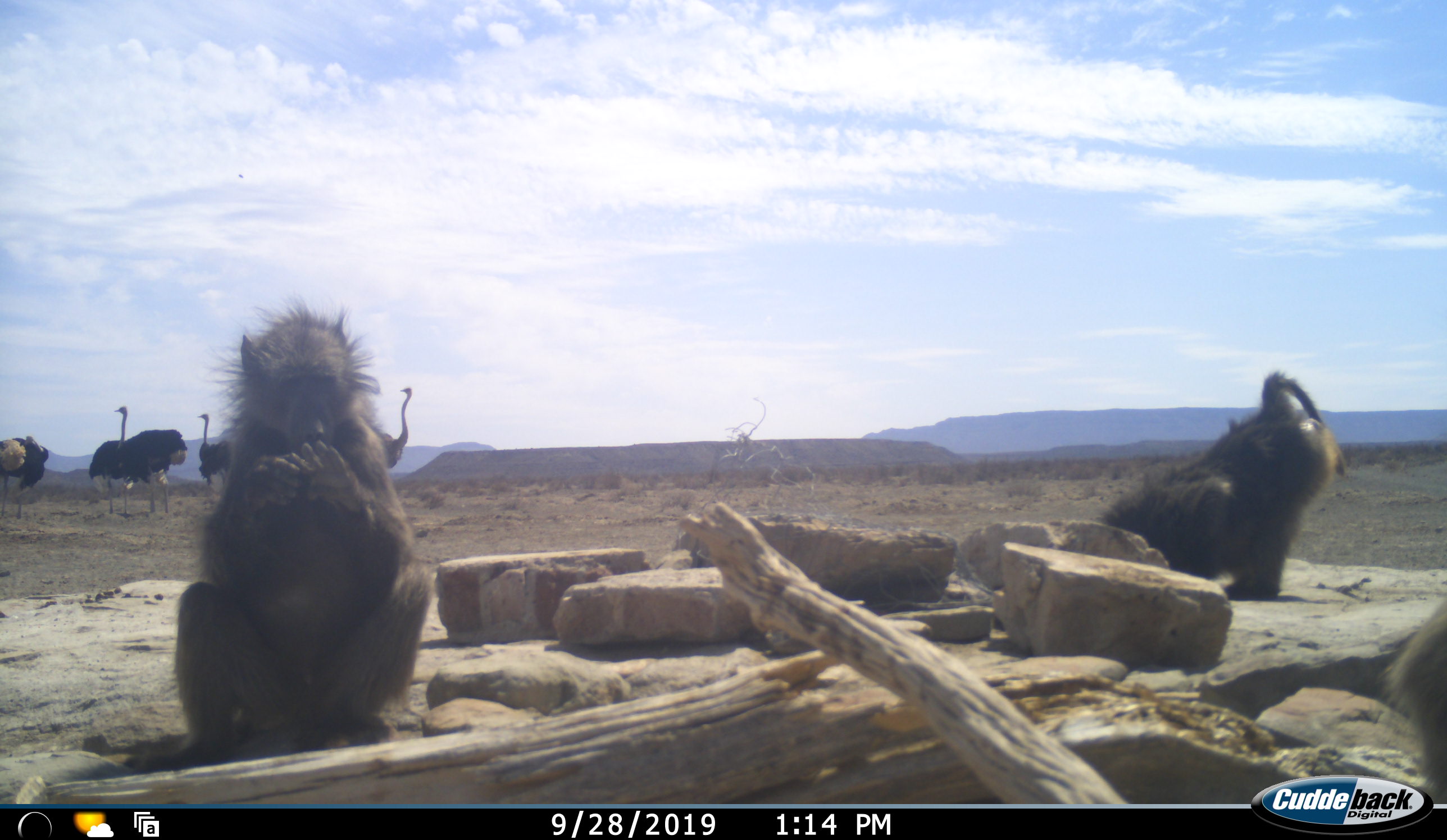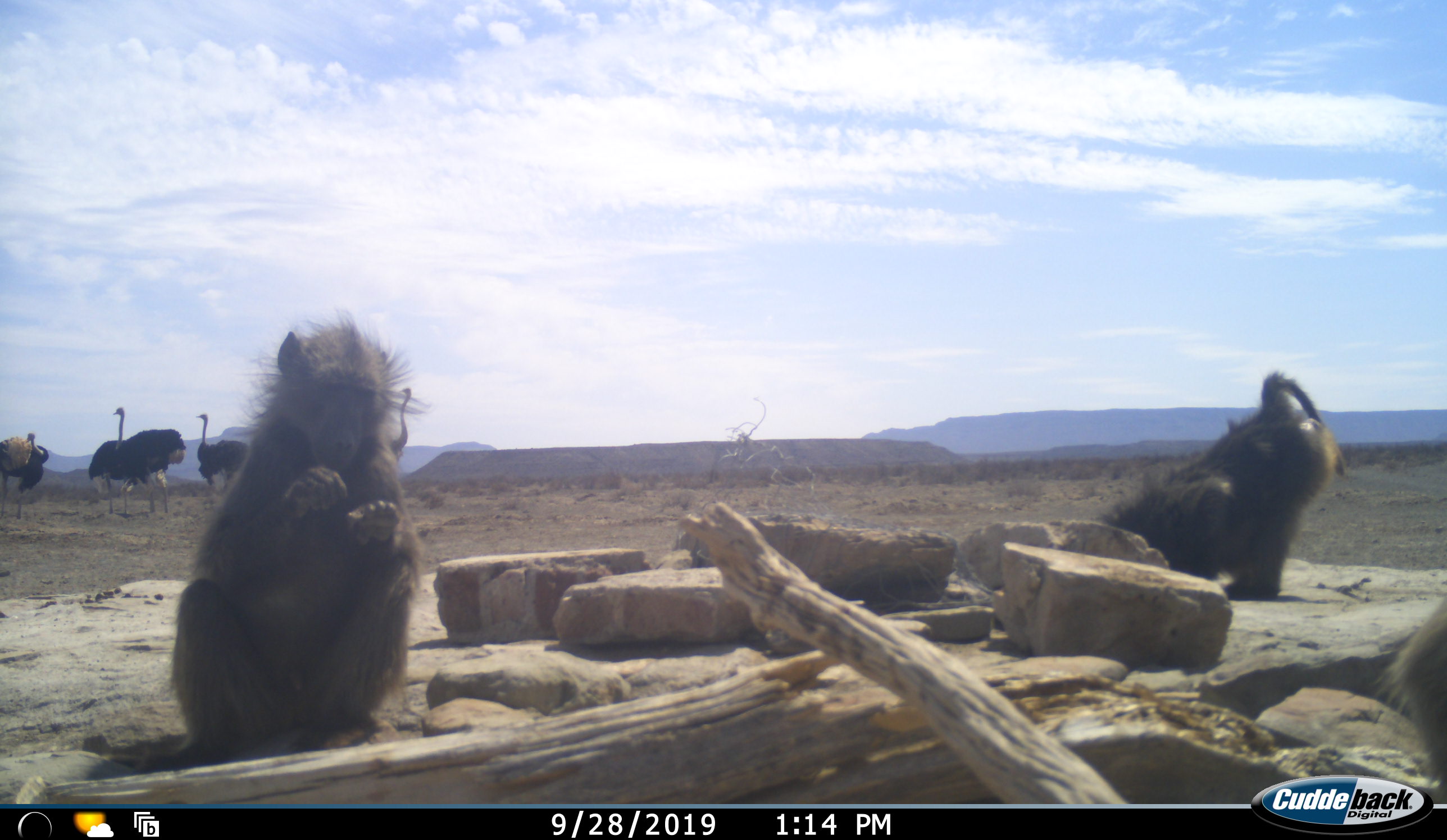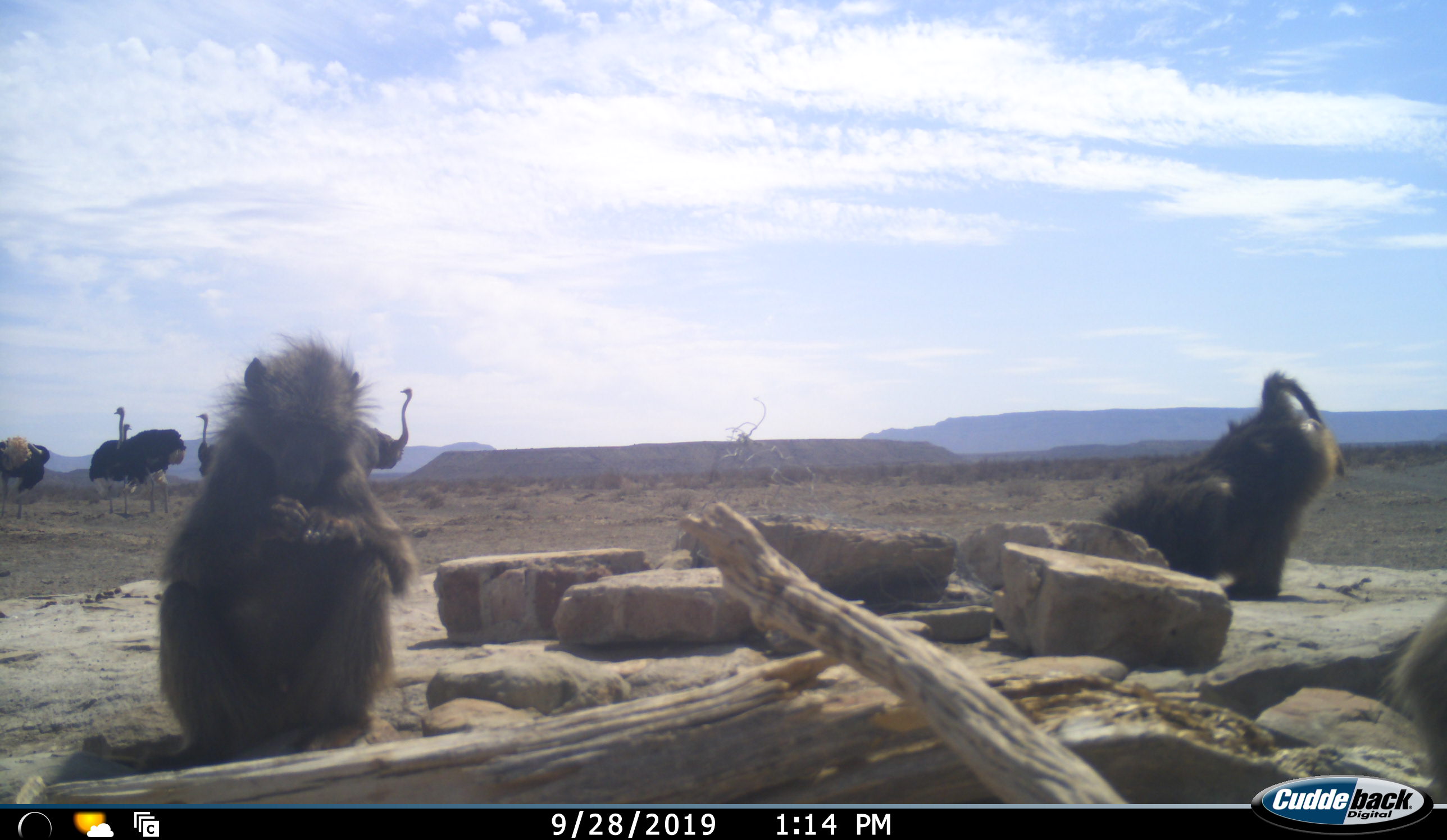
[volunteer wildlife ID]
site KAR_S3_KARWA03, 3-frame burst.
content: unidentified animal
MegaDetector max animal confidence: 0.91